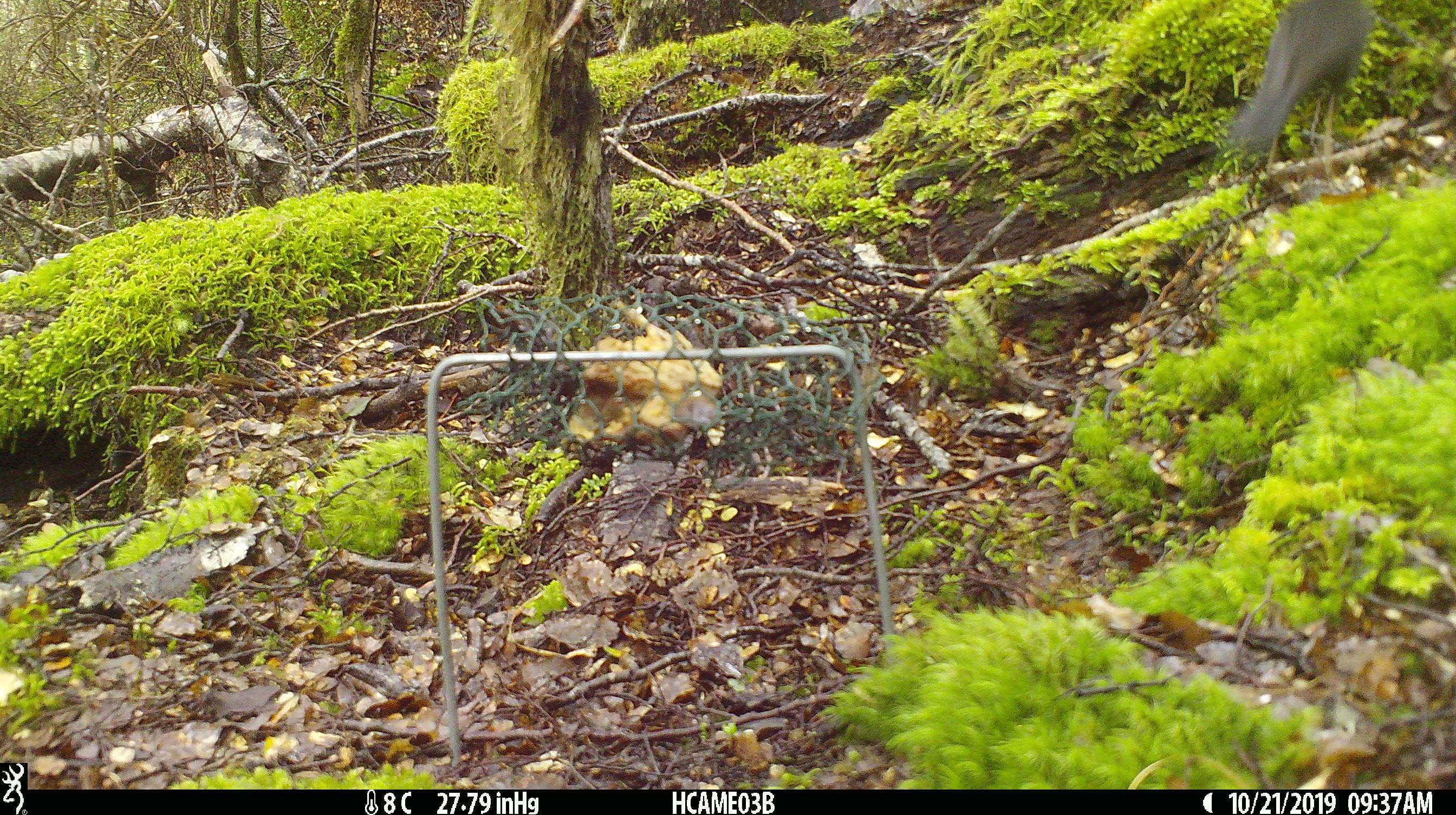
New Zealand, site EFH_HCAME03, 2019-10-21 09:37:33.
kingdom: Animalia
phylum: Chordata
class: Aves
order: Passeriformes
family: Turdidae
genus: Turdus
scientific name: Turdus merula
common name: eurasian blackbird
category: blackbird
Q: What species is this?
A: Blackbird (eurasian blackbird) (Turdus merula).